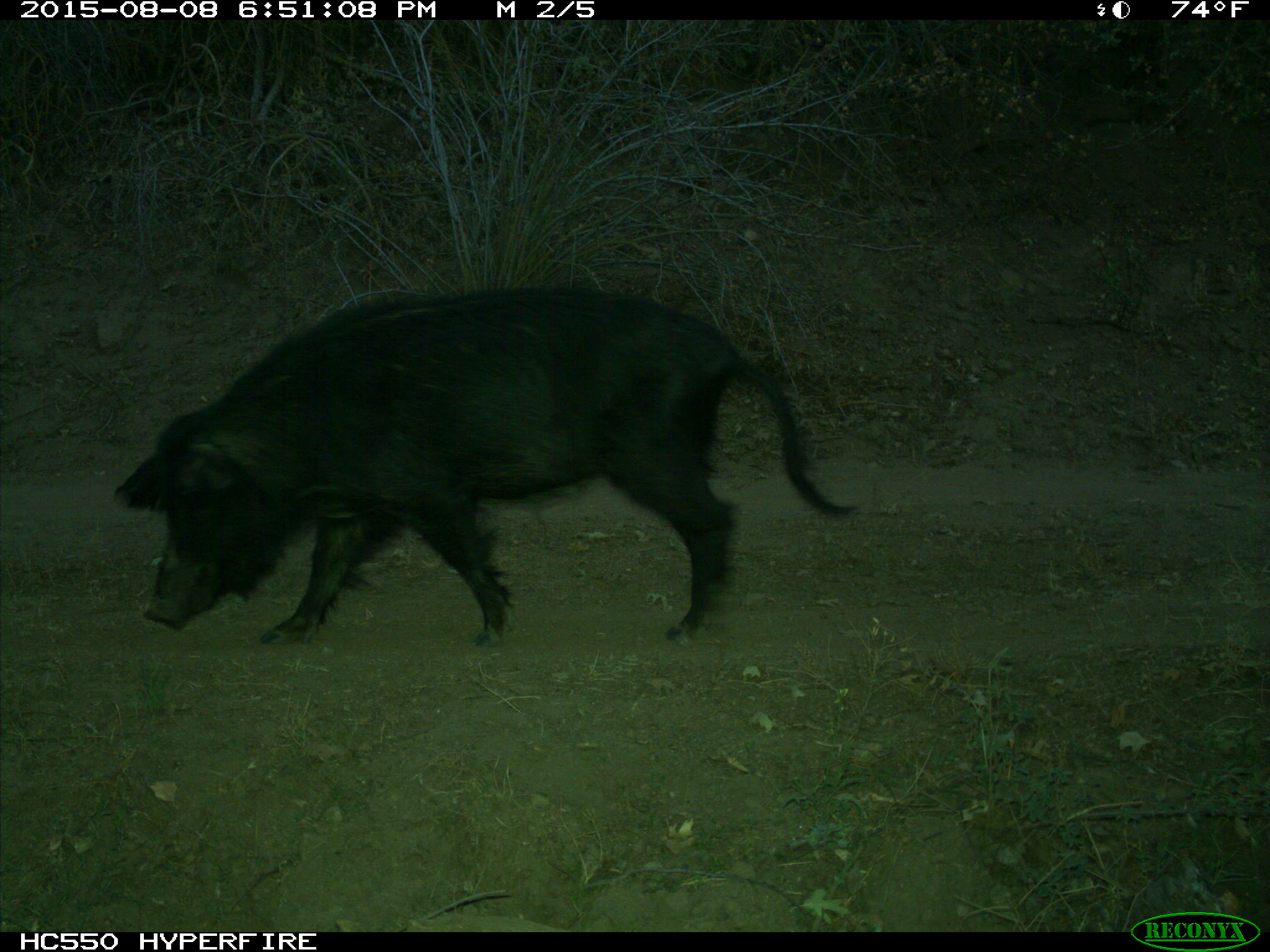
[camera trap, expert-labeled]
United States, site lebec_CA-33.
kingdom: Animalia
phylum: Chordata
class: Mammalia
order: Artiodactyla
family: Suidae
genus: Sus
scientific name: Sus scrofa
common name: wild boar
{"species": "Sus scrofa (wild boar)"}